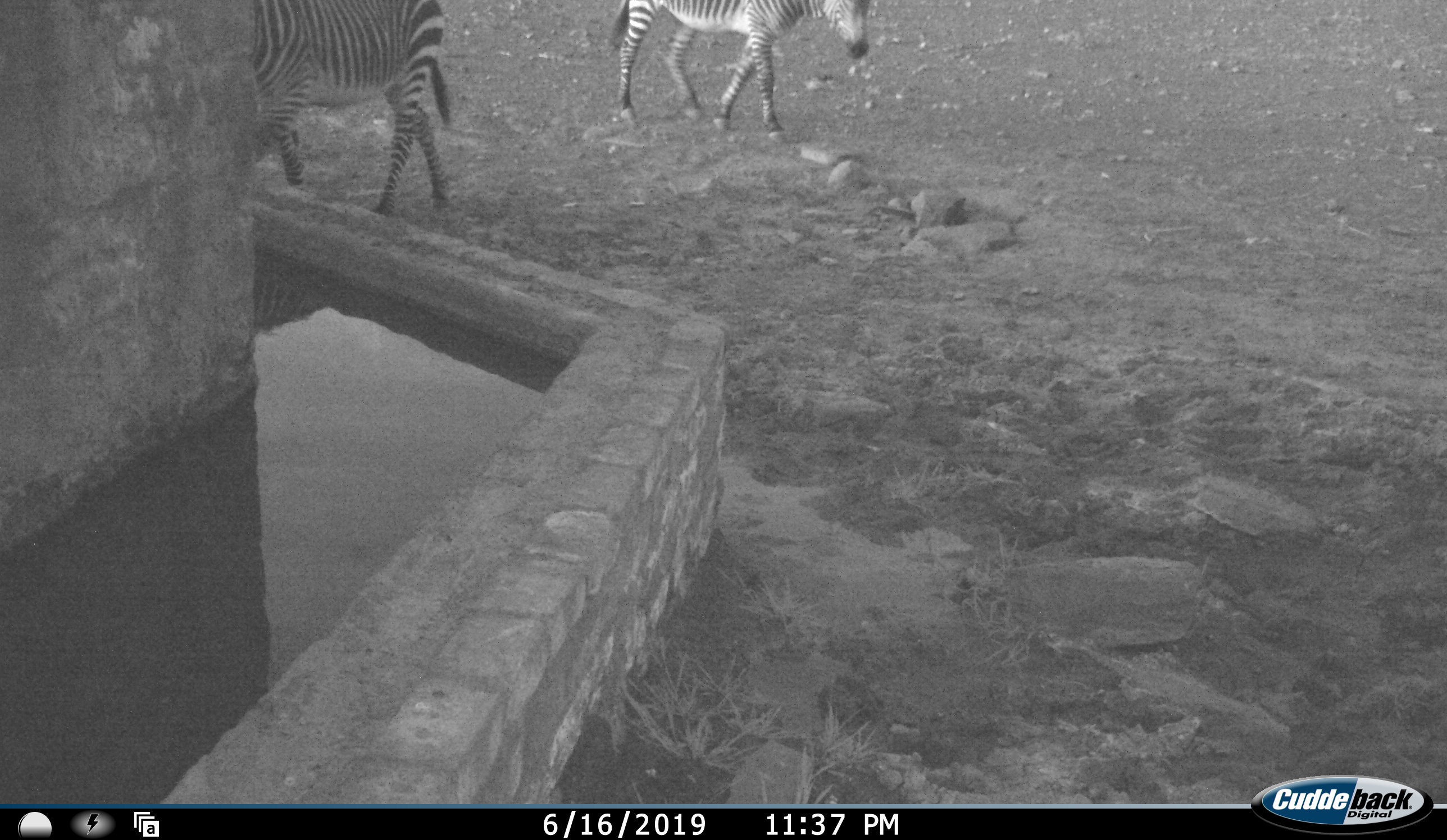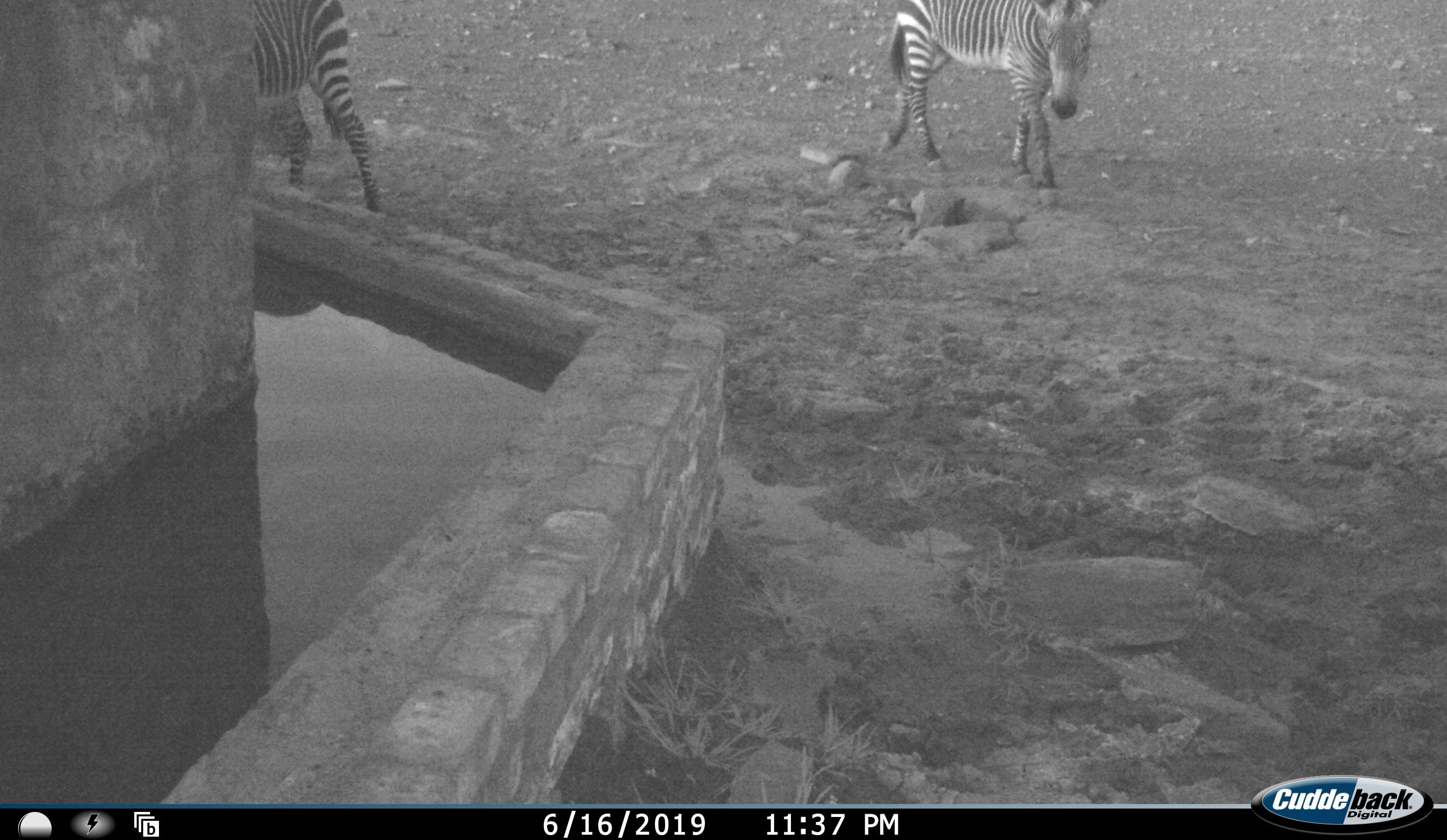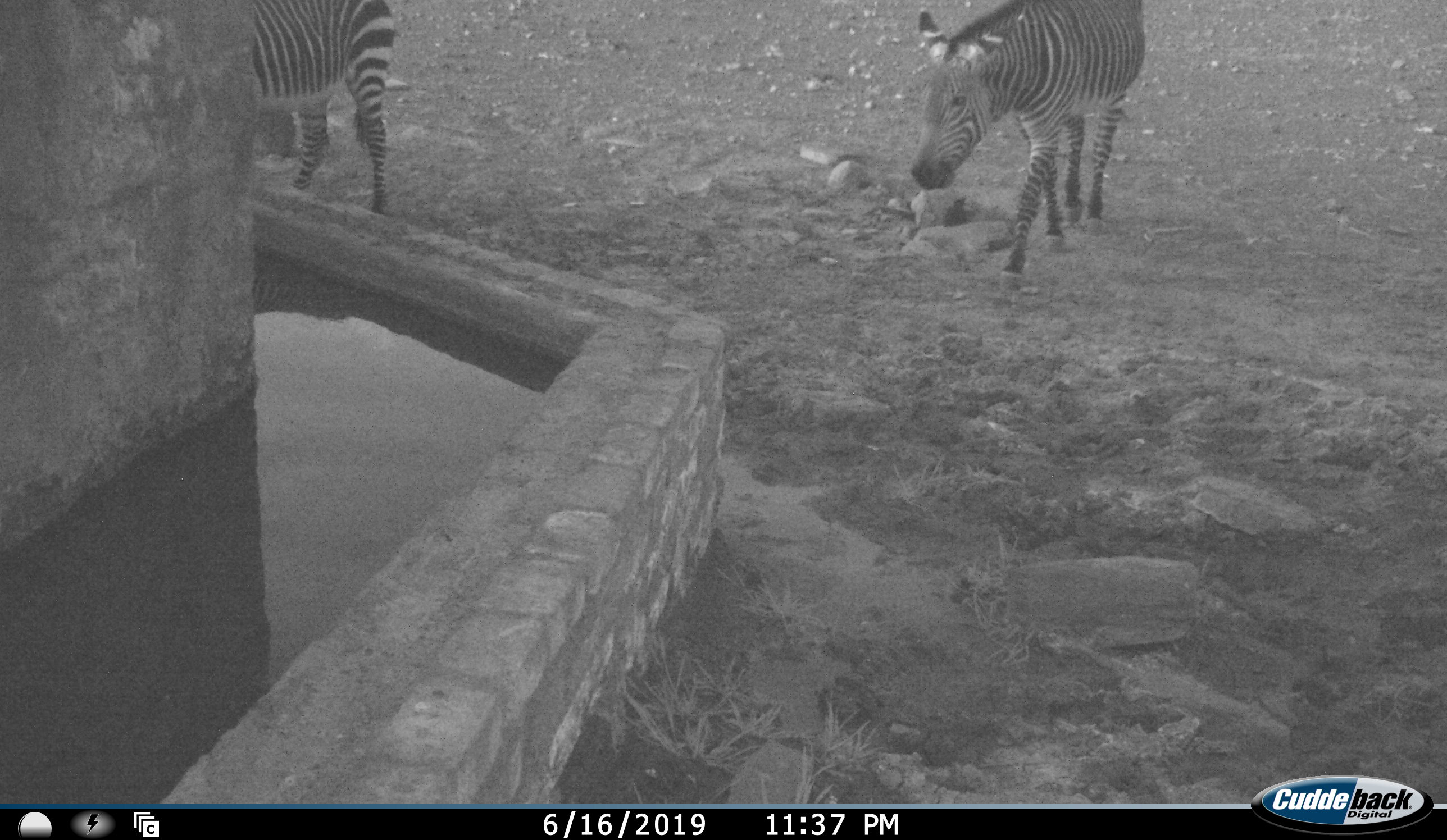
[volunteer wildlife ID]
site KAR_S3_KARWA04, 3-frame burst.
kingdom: Animalia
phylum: Chordata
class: Mammalia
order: Perissodactyla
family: Equidae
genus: Equus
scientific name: Equus zebra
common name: mountain zebra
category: zebramountain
Zebramountain (mountain zebra) (Equus zebra), count 2. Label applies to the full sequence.